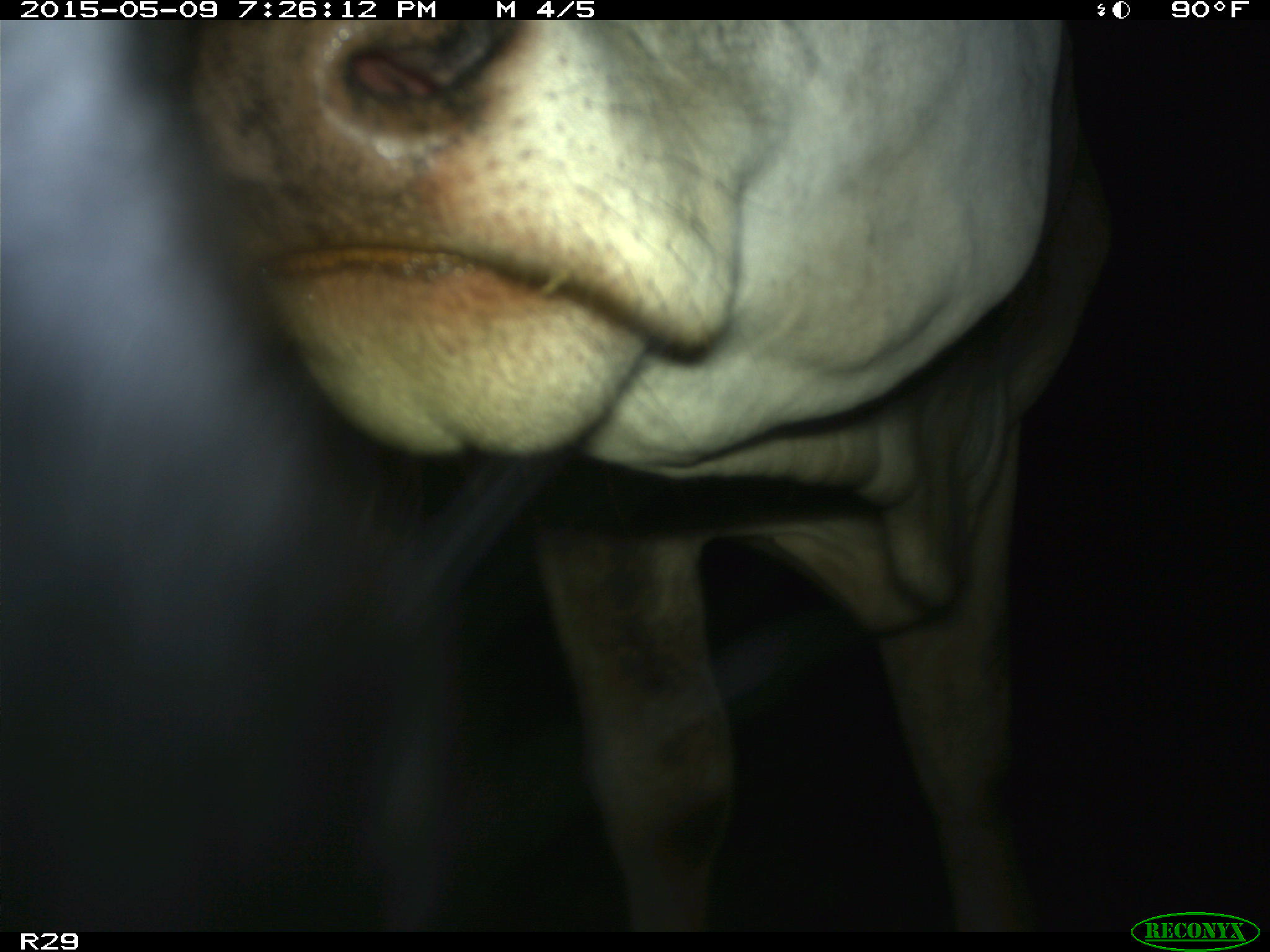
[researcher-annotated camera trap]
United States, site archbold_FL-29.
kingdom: Animalia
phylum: Chordata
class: Mammalia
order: Artiodactyla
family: Bovidae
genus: Bos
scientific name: Bos taurus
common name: domestic cow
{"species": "Bos taurus (domestic cow)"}